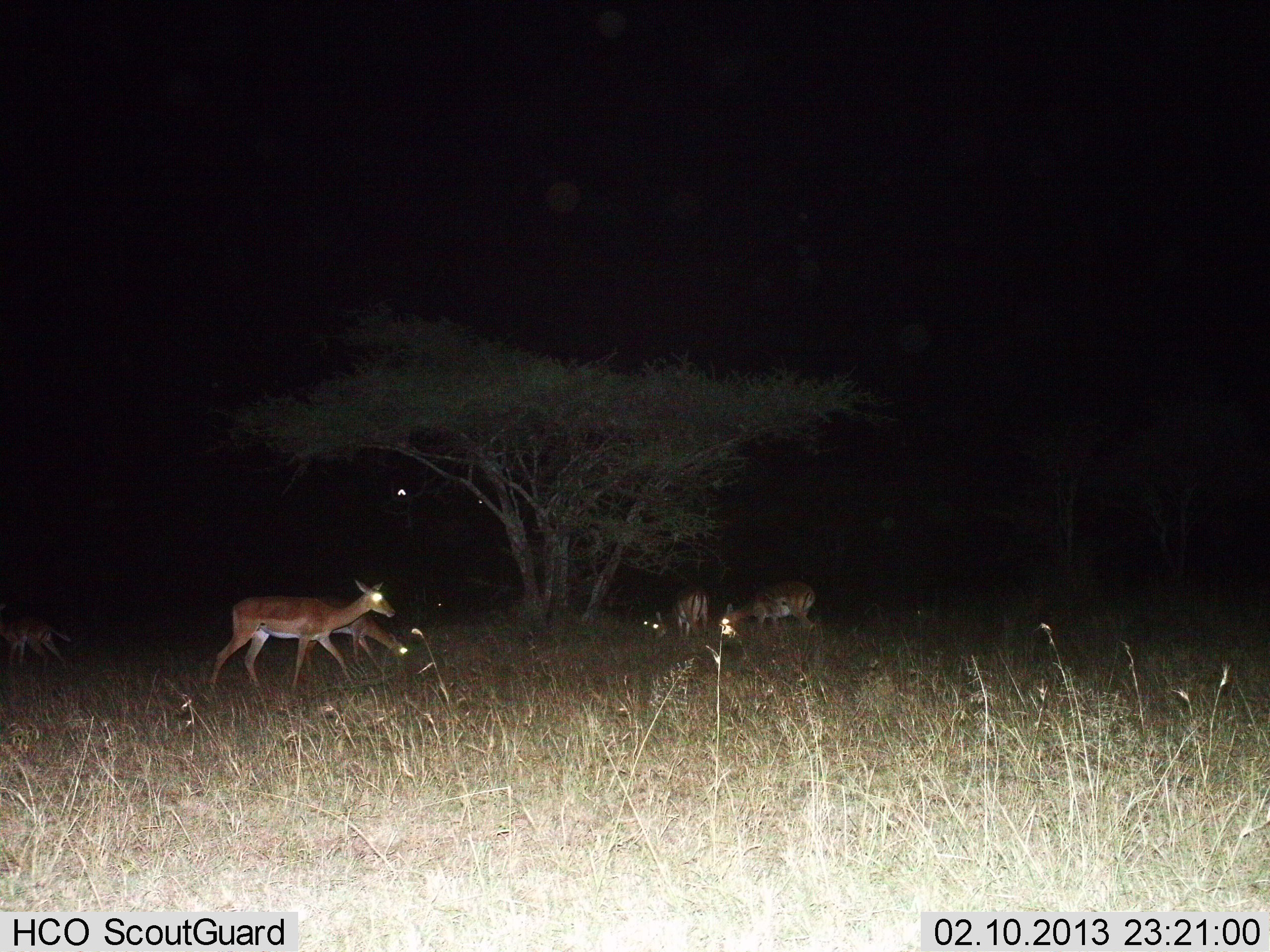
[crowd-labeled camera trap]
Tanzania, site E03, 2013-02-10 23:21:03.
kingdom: Animalia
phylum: Chordata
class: Mammalia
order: Artiodactyla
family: Bovidae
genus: Aepyceros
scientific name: Aepyceros melampus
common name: impala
Impala (Aepyceros melampus), count 6. Behavior (volunteer vote fractions): standing 42%, resting 12%, moving 42%, interacting 0%. Young present (vote fraction): 8%. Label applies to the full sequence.